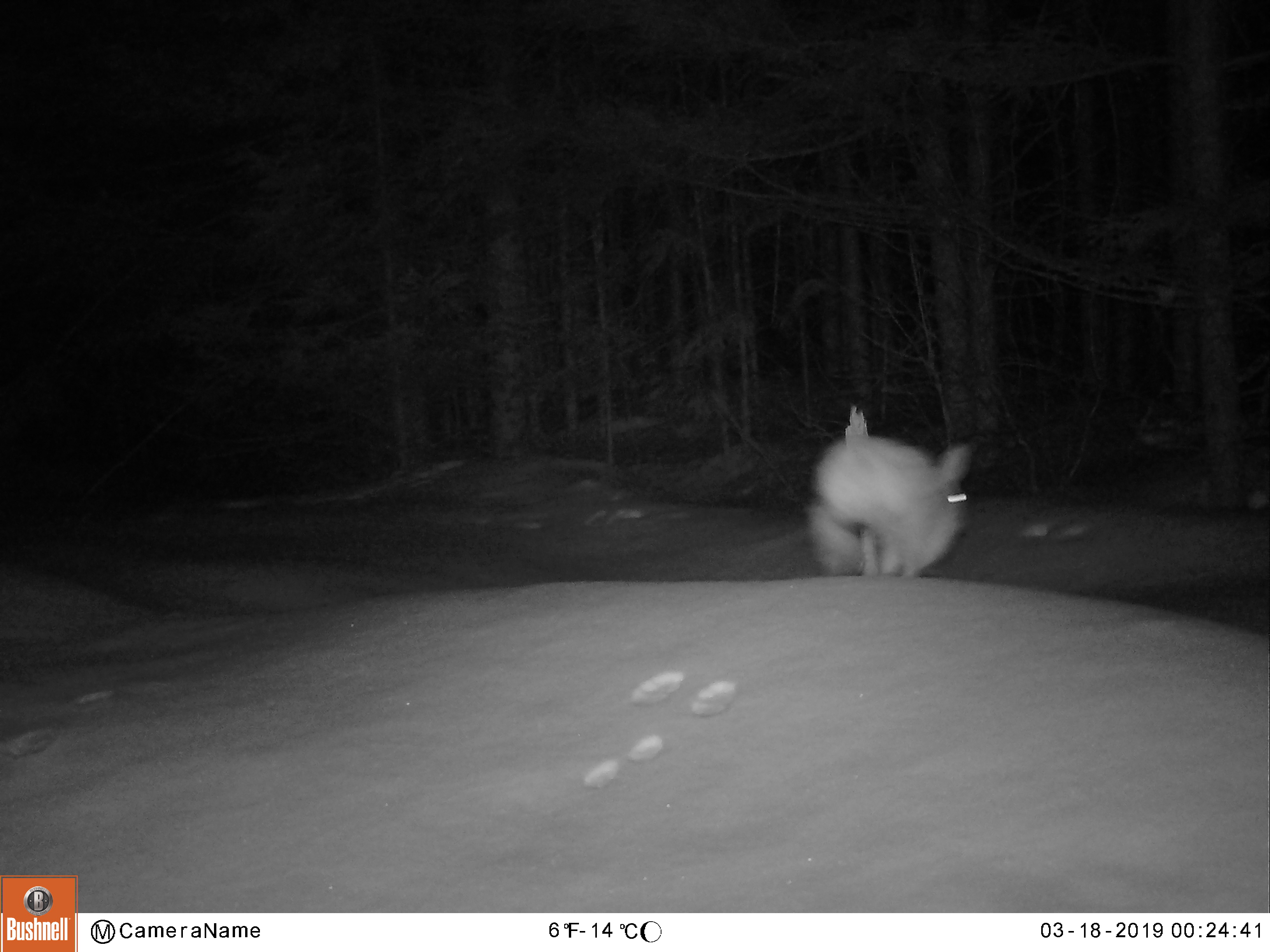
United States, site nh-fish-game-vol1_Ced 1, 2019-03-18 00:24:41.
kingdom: Animalia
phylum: Chordata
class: Mammalia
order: Lagomorpha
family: Leporidae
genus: Lepus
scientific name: Lepus americanus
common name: snowshoe hare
Snowshoe hare (Lepus americanus).